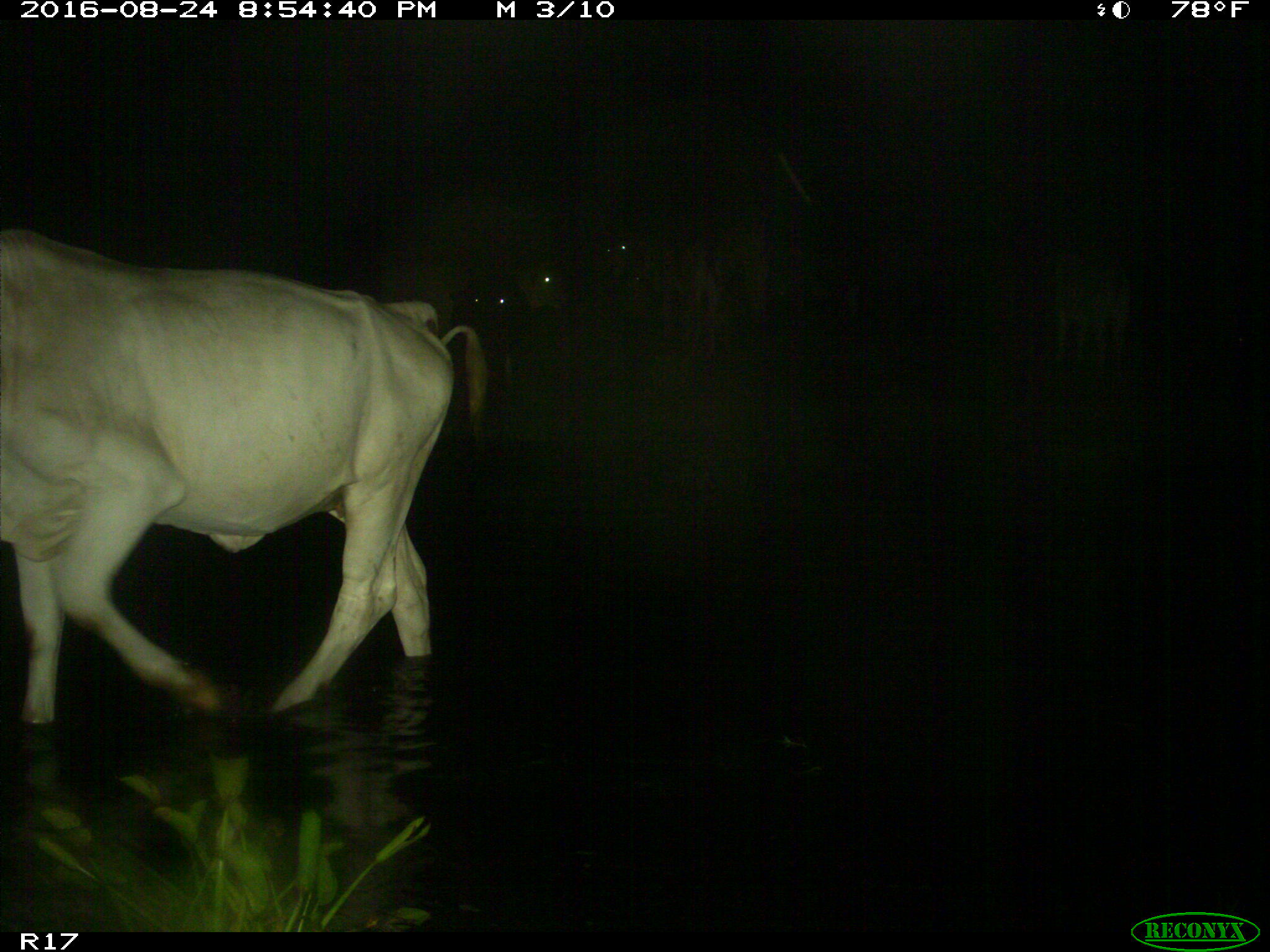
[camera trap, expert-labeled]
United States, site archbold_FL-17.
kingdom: Animalia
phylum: Chordata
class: Mammalia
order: Artiodactyla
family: Bovidae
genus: Bos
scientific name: Bos taurus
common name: domestic cow